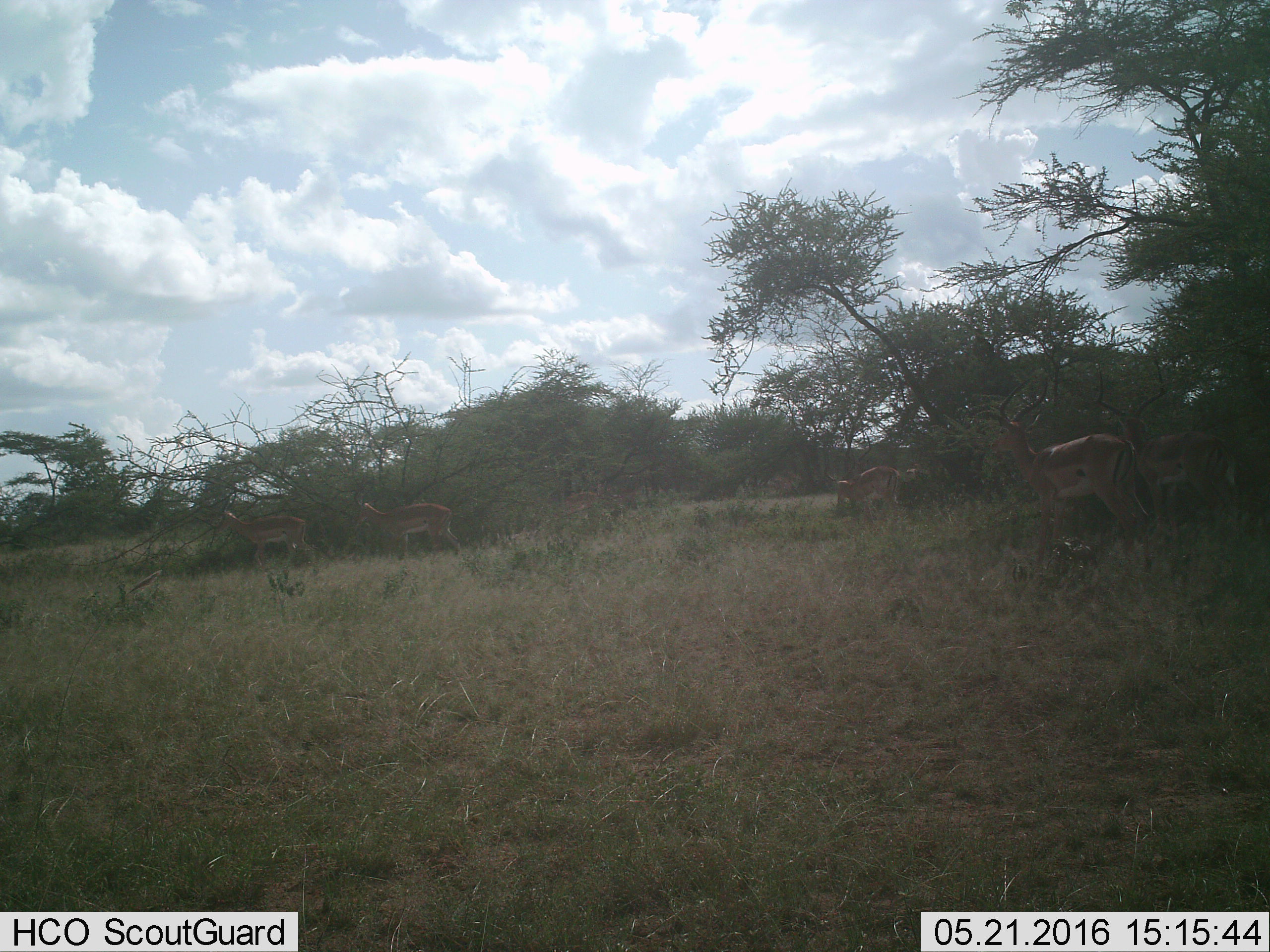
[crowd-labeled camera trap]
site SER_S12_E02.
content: unidentified animal